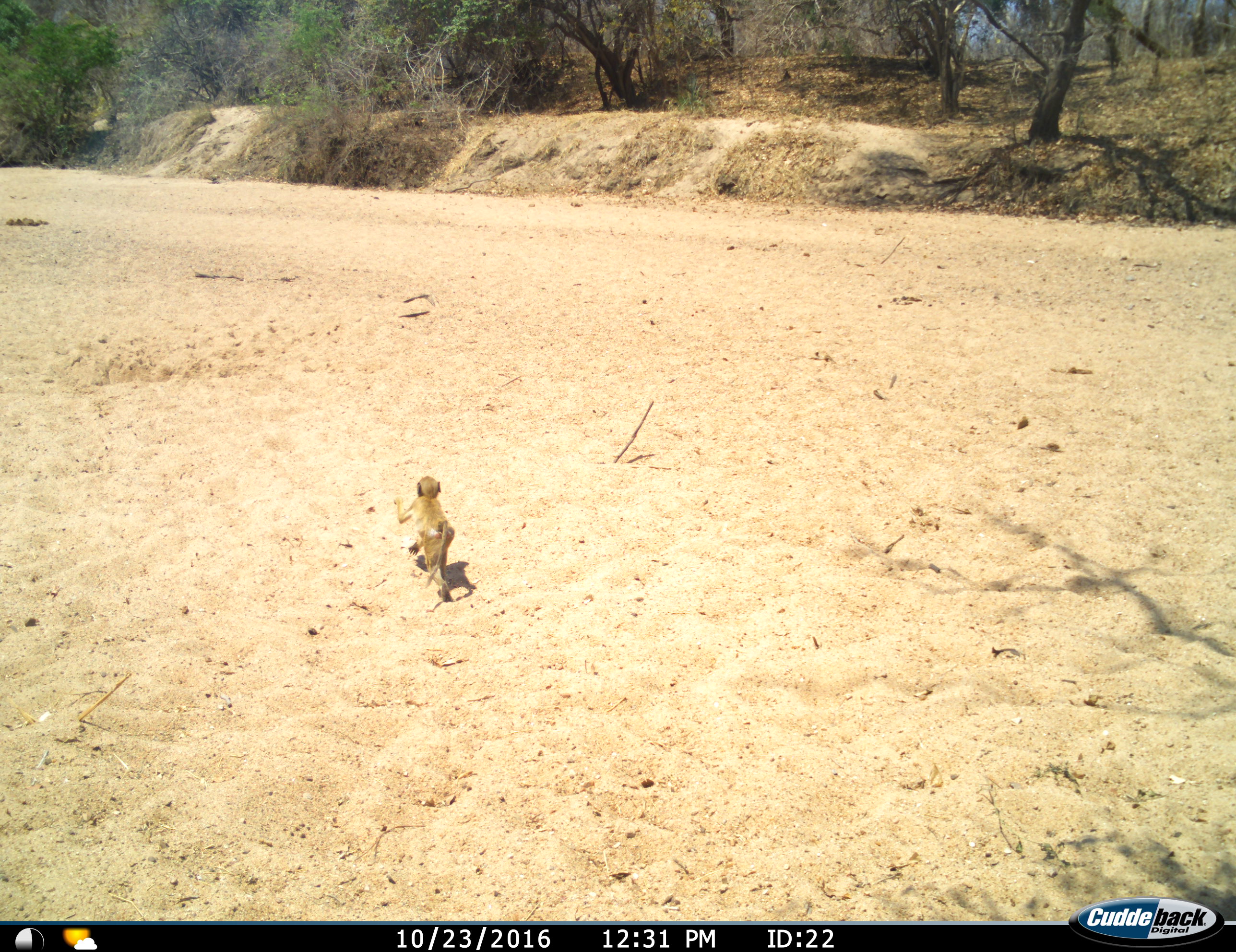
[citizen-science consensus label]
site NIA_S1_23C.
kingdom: Animalia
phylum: Chordata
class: Mammalia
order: Primates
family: Cercopithecidae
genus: Papio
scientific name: Papio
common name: baboon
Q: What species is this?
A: Baboon (Papio).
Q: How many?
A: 1.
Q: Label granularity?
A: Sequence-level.